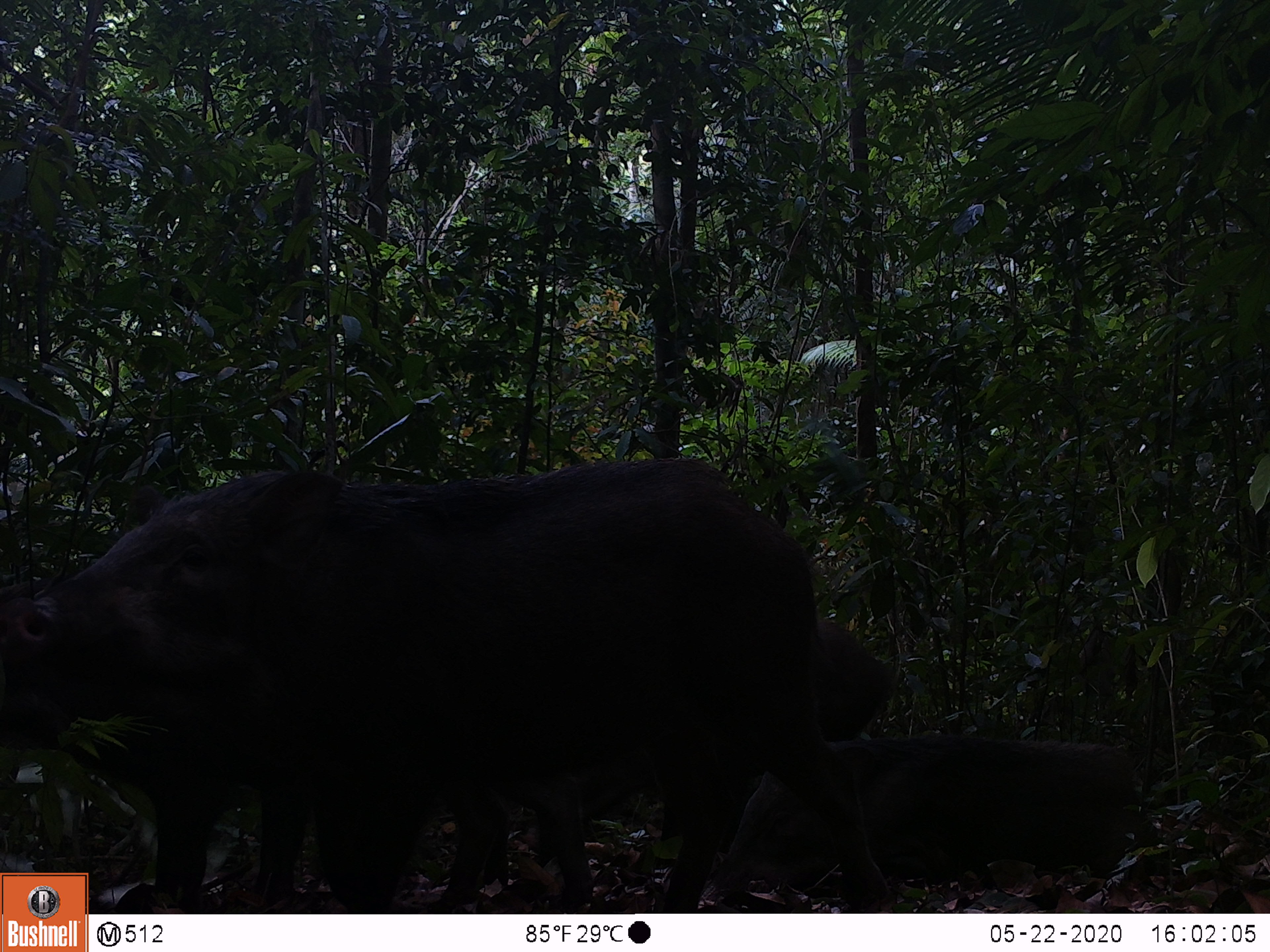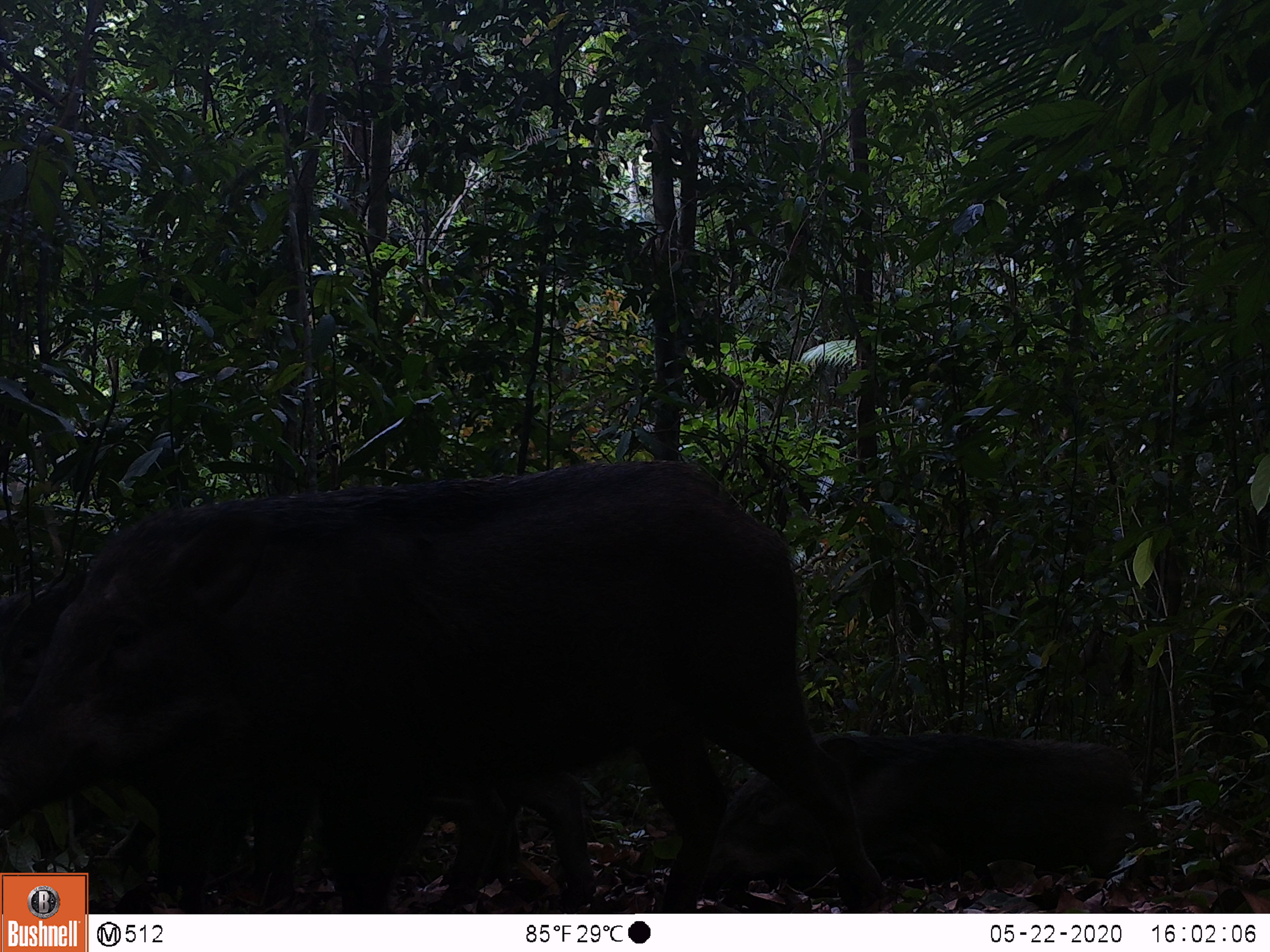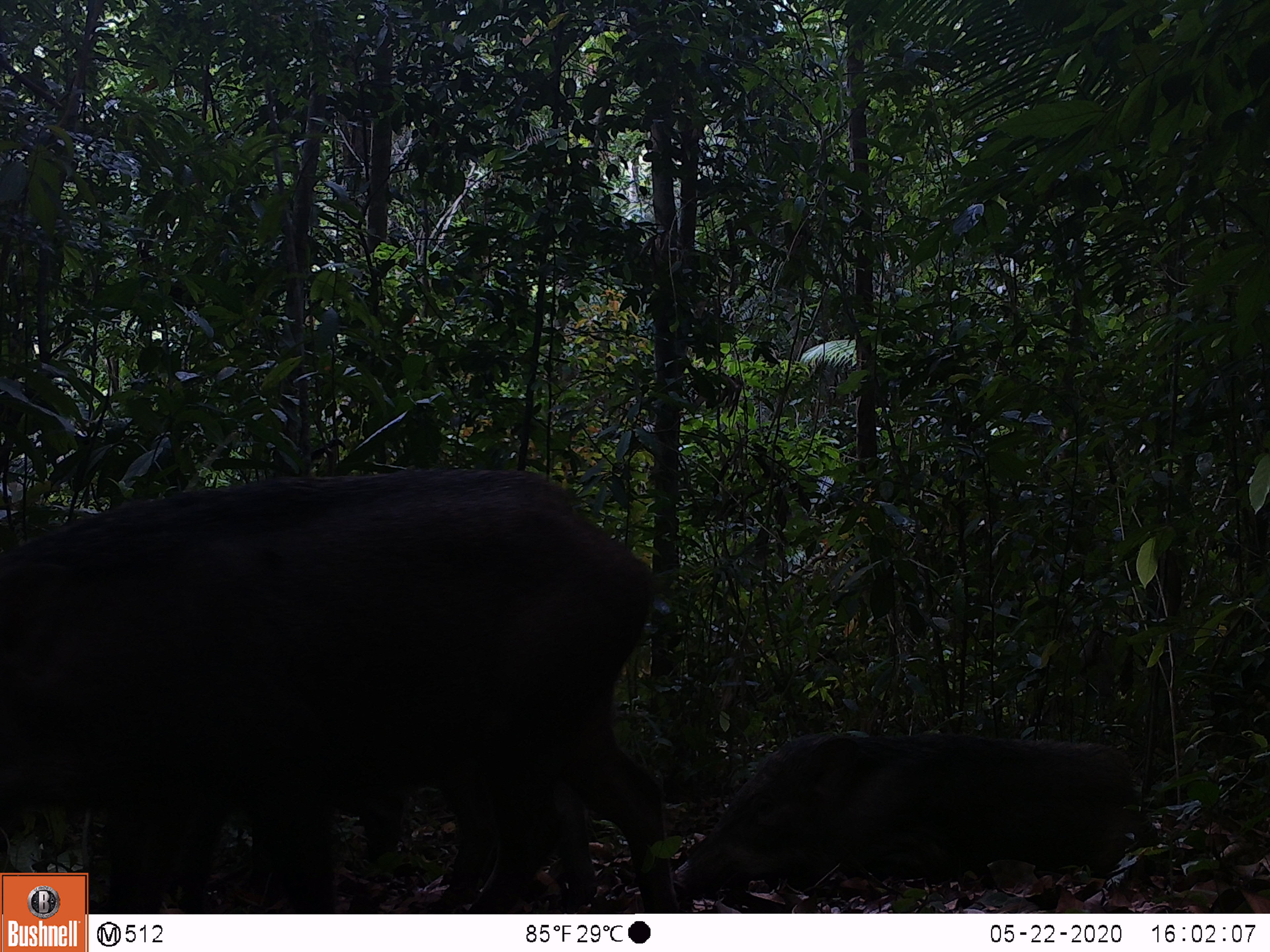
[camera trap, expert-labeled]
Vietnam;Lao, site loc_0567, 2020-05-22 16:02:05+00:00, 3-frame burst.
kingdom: Animalia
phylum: Chordata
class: Mammalia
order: Artiodactyla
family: Suidae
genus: Sus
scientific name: Sus scrofa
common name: eurasian wild pig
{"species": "eurasian wild pig (Sus scrofa)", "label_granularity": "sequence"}